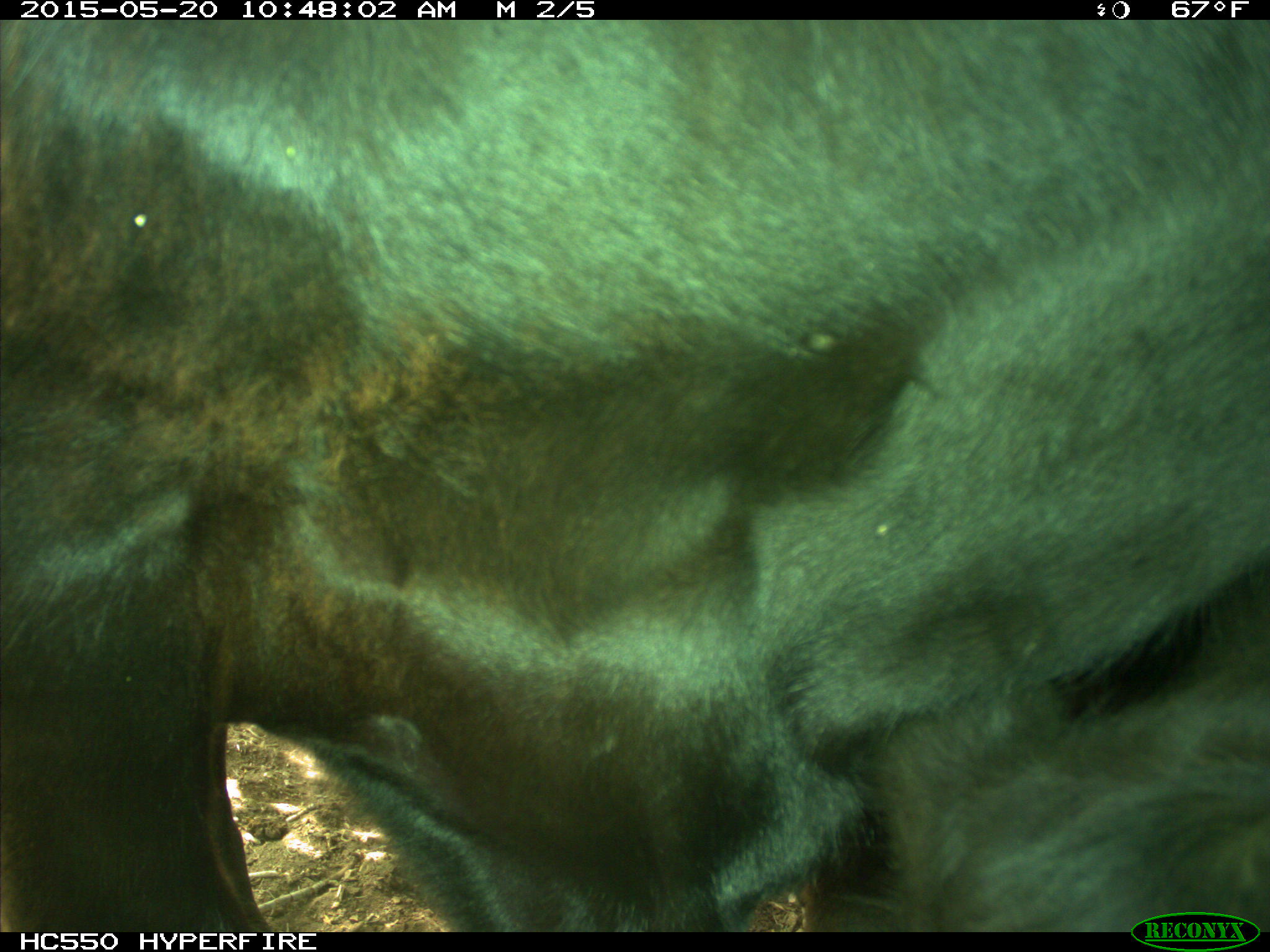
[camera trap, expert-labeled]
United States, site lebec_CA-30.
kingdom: Animalia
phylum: Chordata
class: Mammalia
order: Artiodactyla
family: Bovidae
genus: Bos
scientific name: Bos taurus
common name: domestic cow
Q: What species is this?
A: Bos taurus (domestic cow).